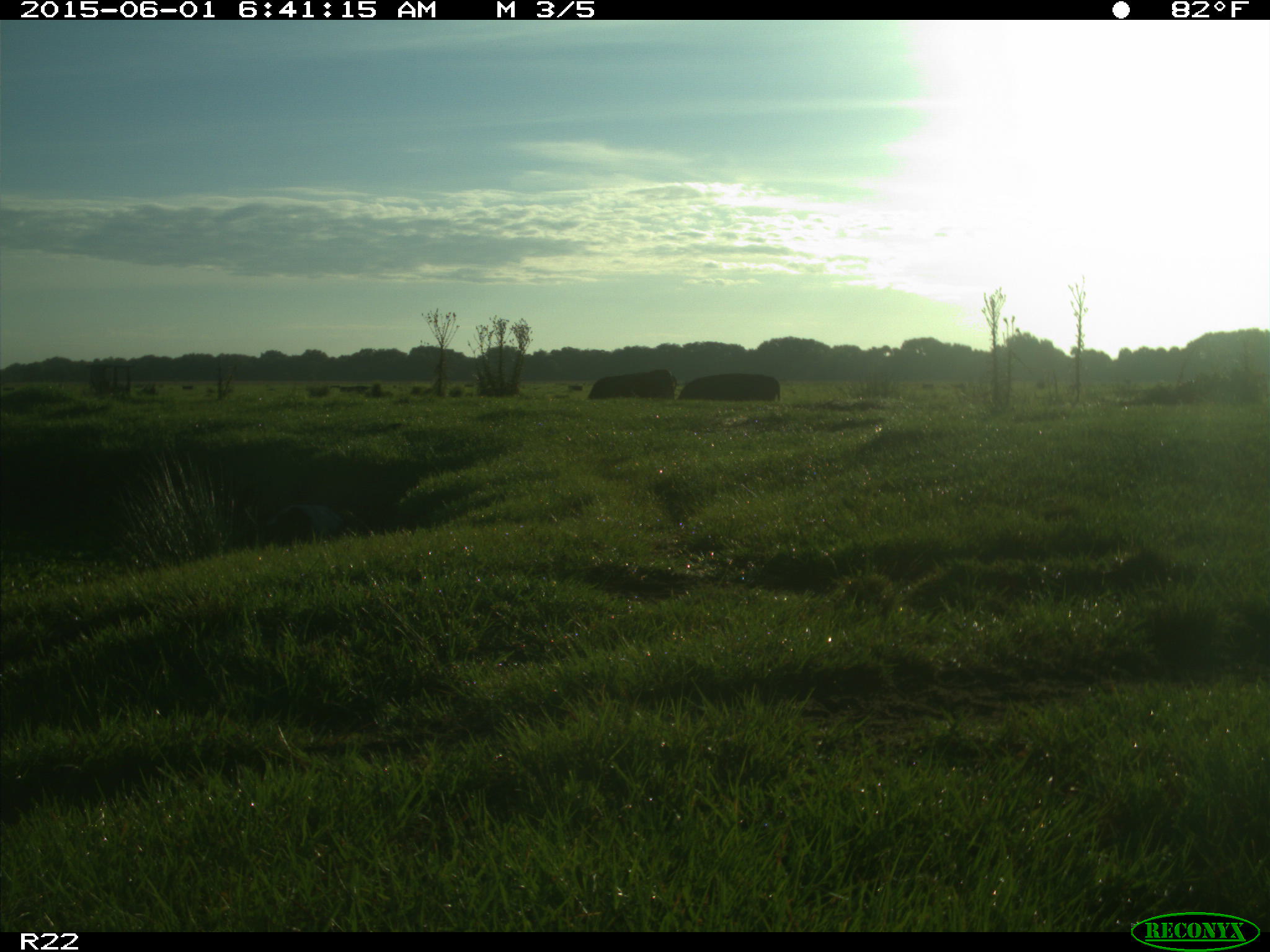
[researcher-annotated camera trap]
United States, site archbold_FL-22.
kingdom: Animalia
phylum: Chordata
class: Mammalia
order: Artiodactyla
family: Bovidae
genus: Bos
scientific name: Bos taurus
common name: domestic cow